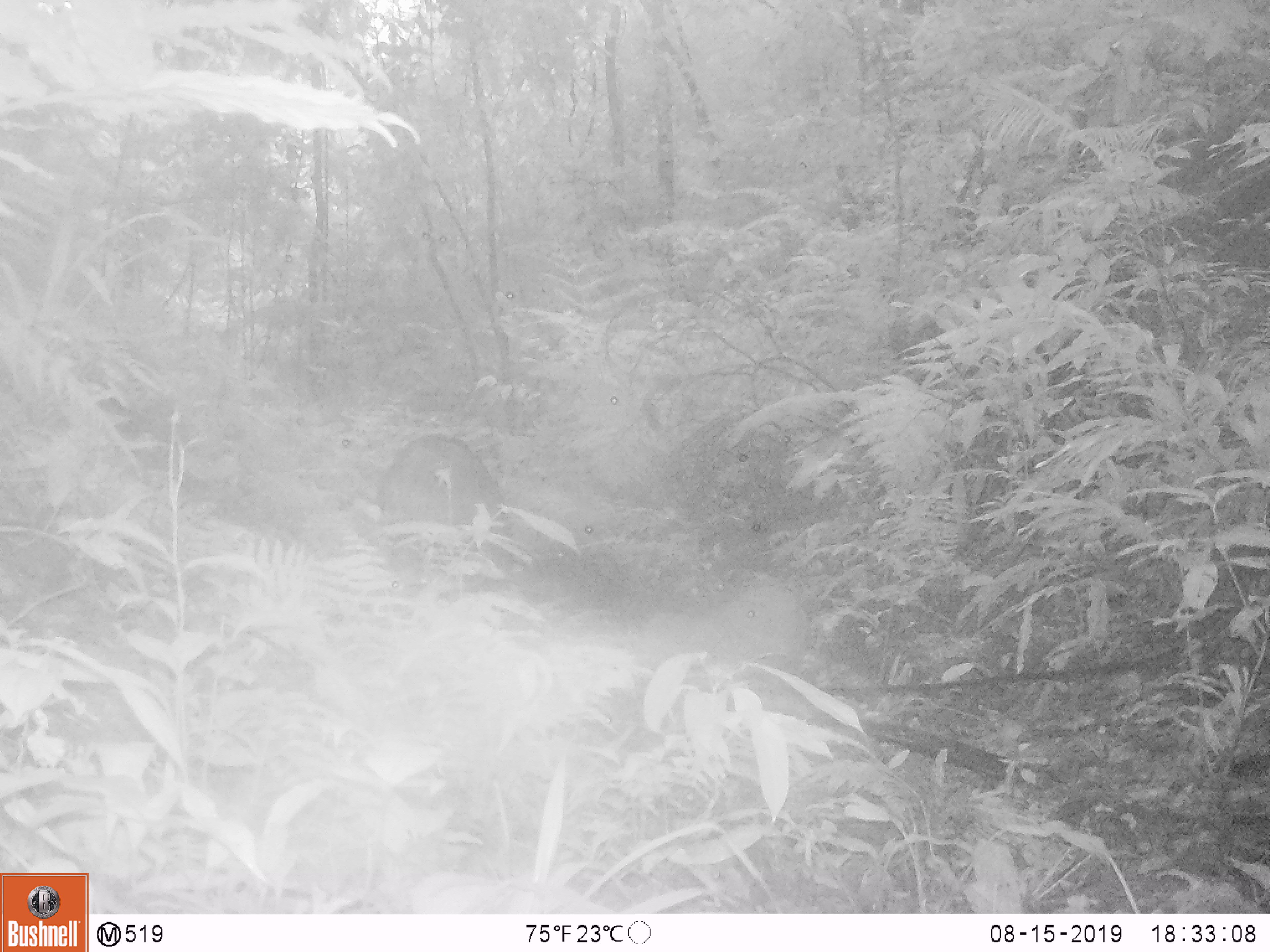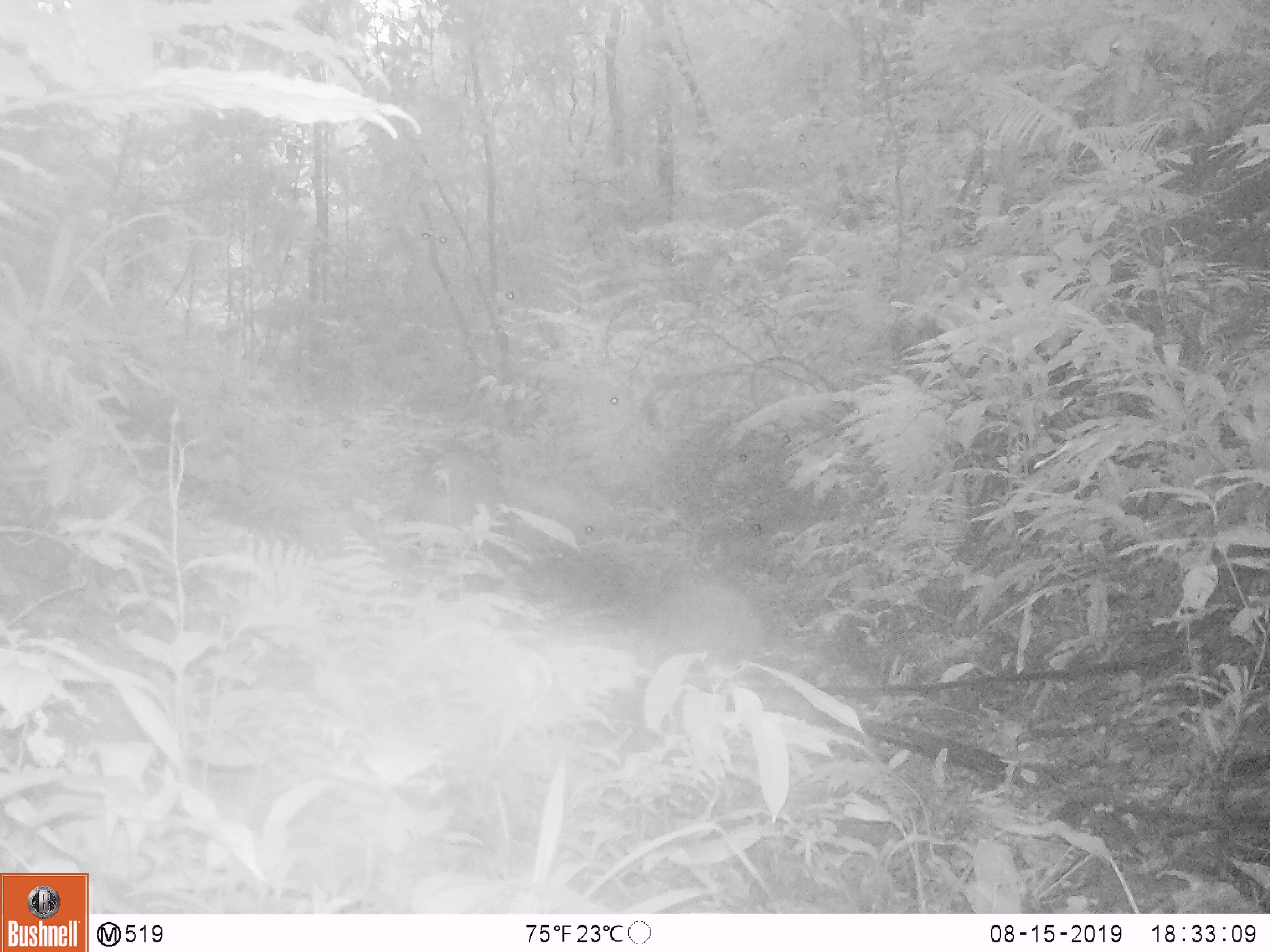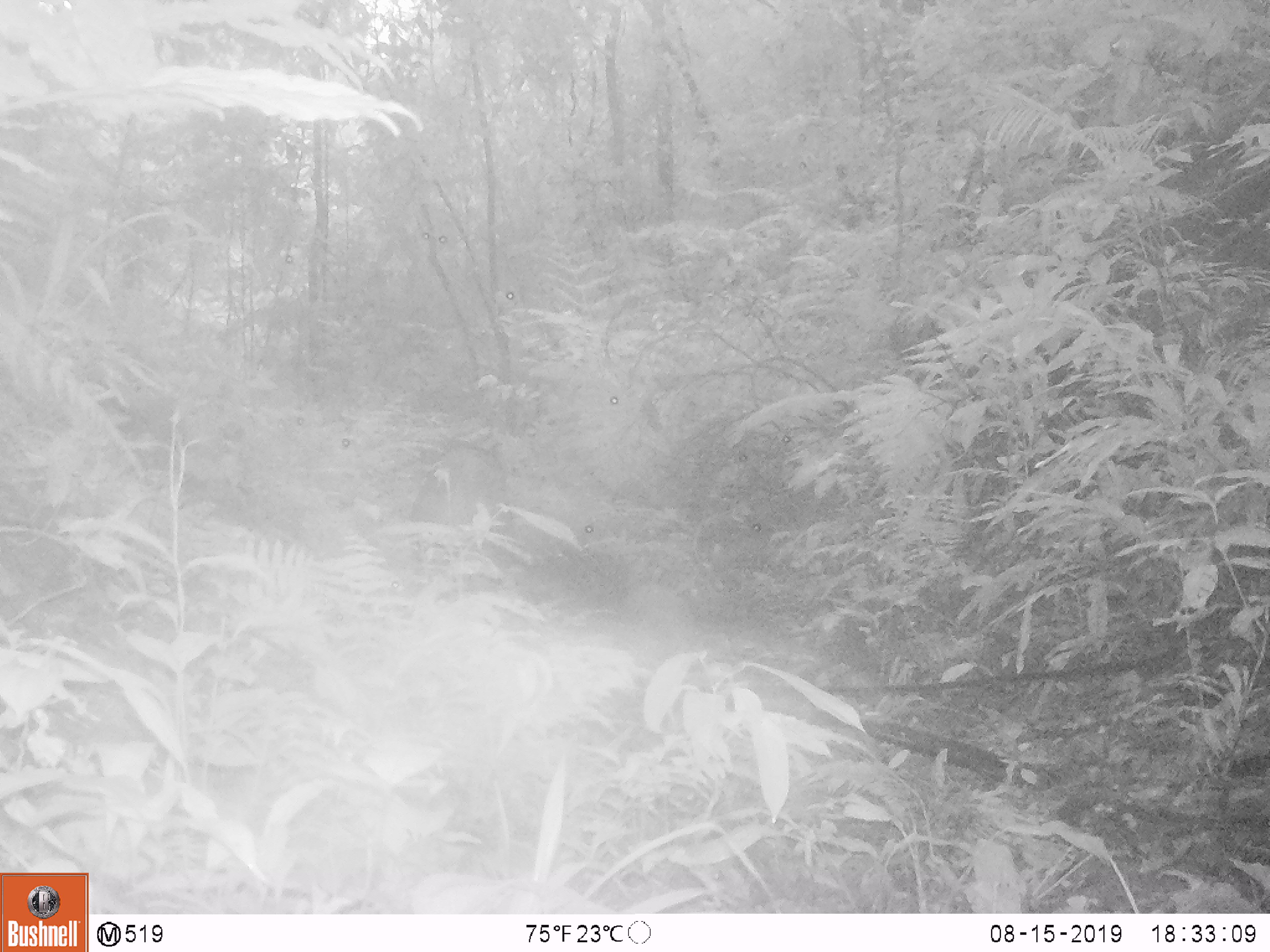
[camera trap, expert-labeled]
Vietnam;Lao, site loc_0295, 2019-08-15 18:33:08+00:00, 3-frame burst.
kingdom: Animalia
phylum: Chordata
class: Mammalia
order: Artiodactyla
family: Suidae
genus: Sus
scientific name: Sus scrofa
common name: eurasian wild pig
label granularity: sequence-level